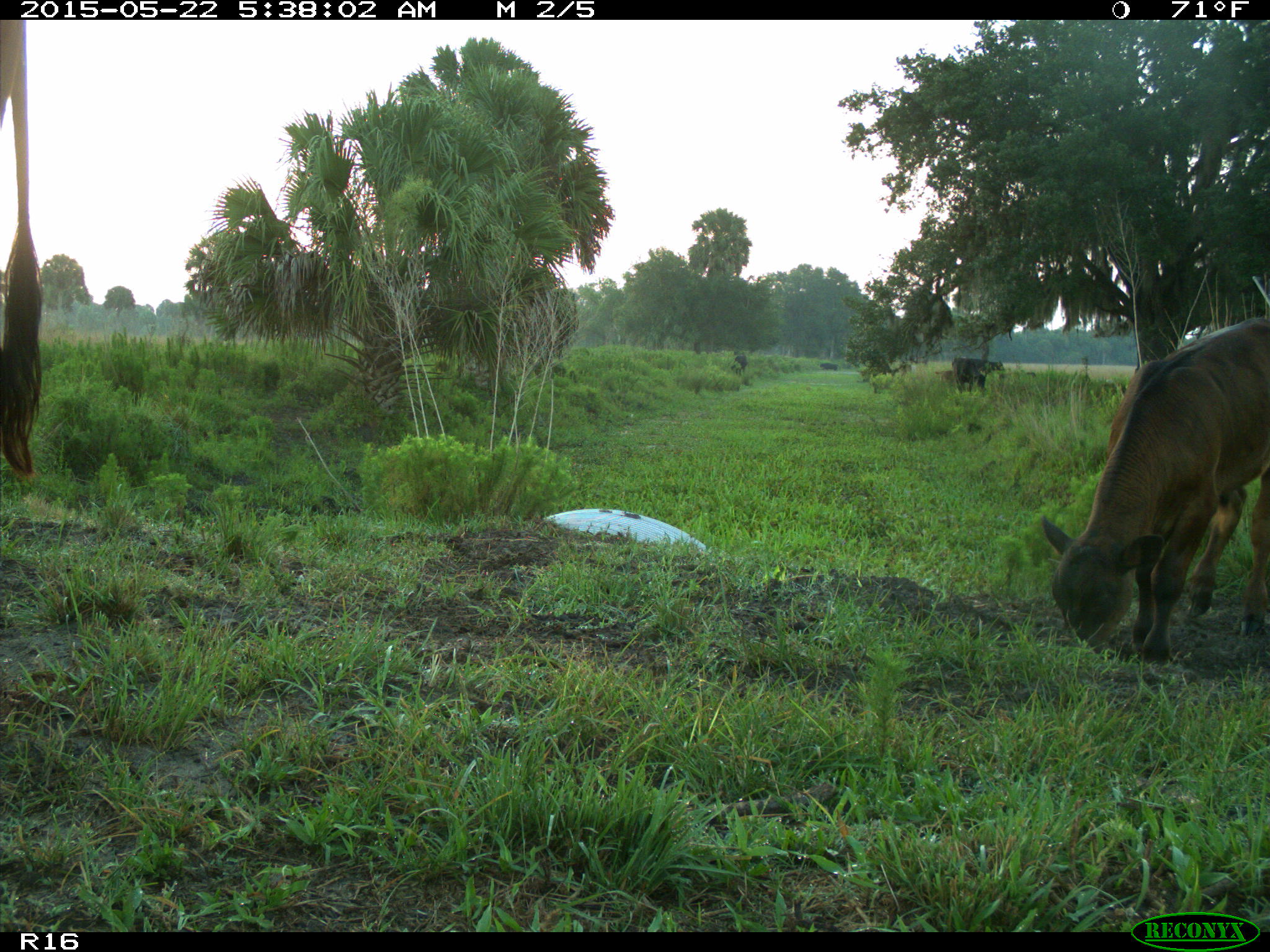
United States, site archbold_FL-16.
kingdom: Animalia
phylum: Chordata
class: Mammalia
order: Artiodactyla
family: Bovidae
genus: Bos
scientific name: Bos taurus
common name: domestic cow